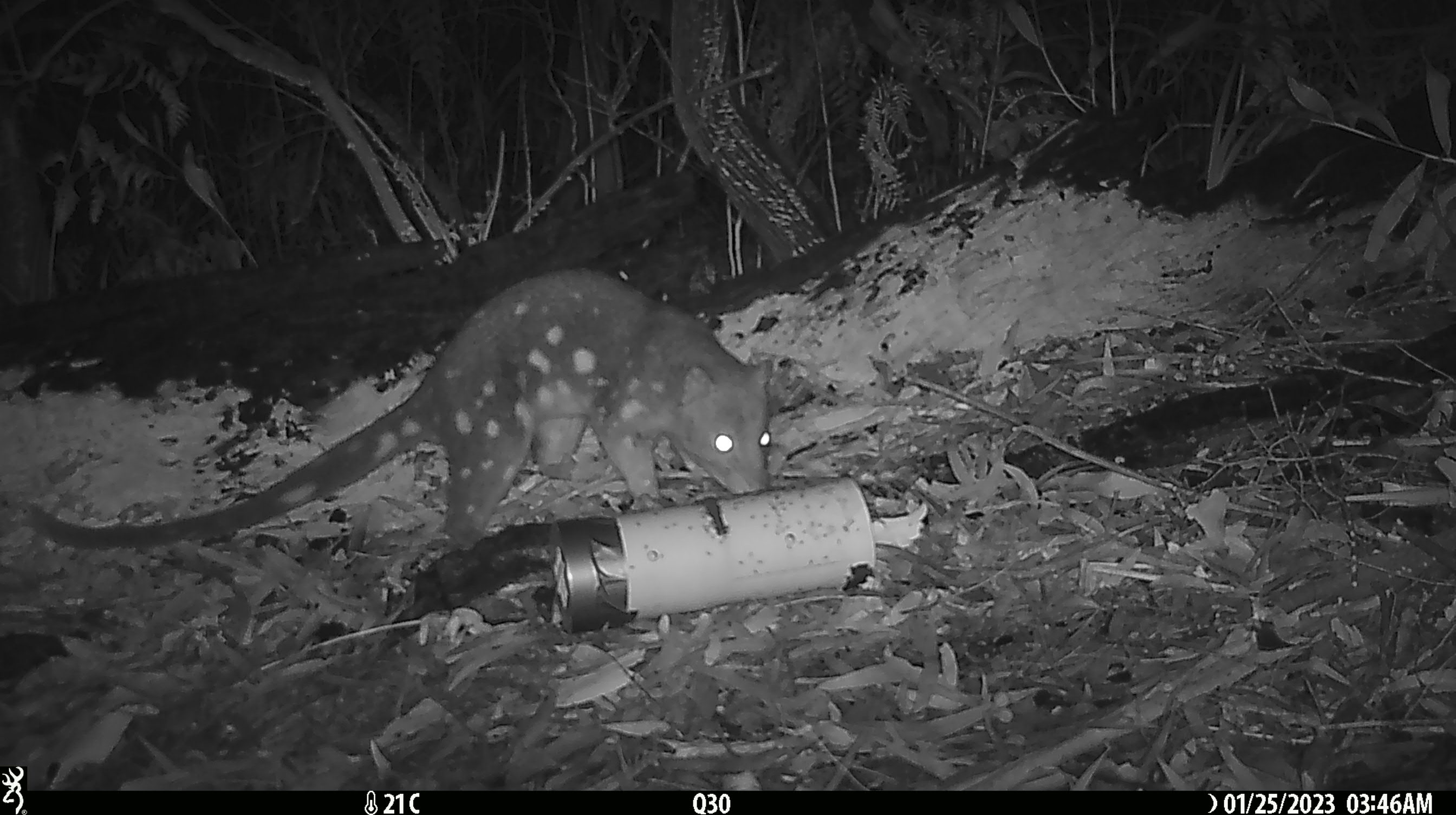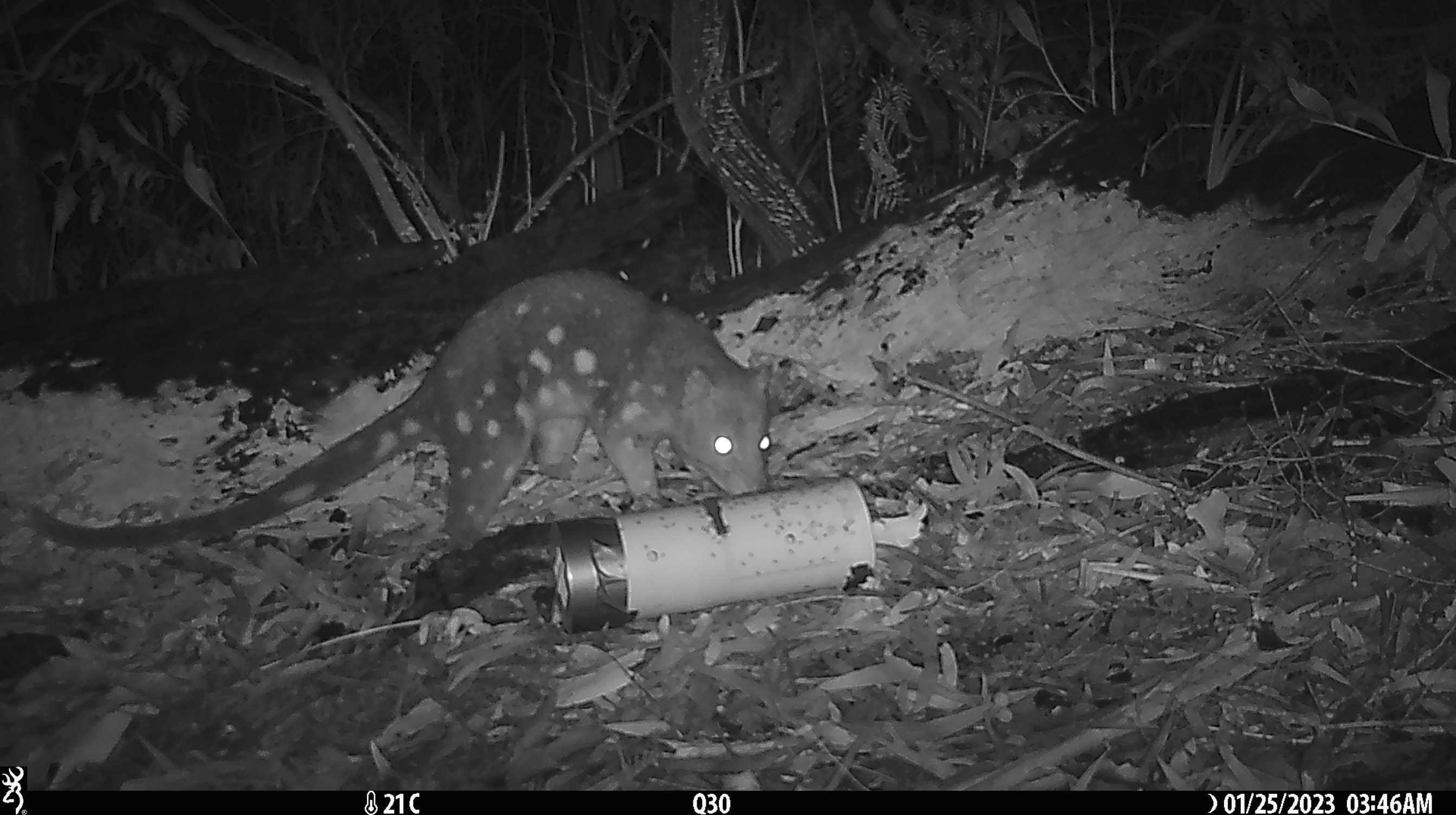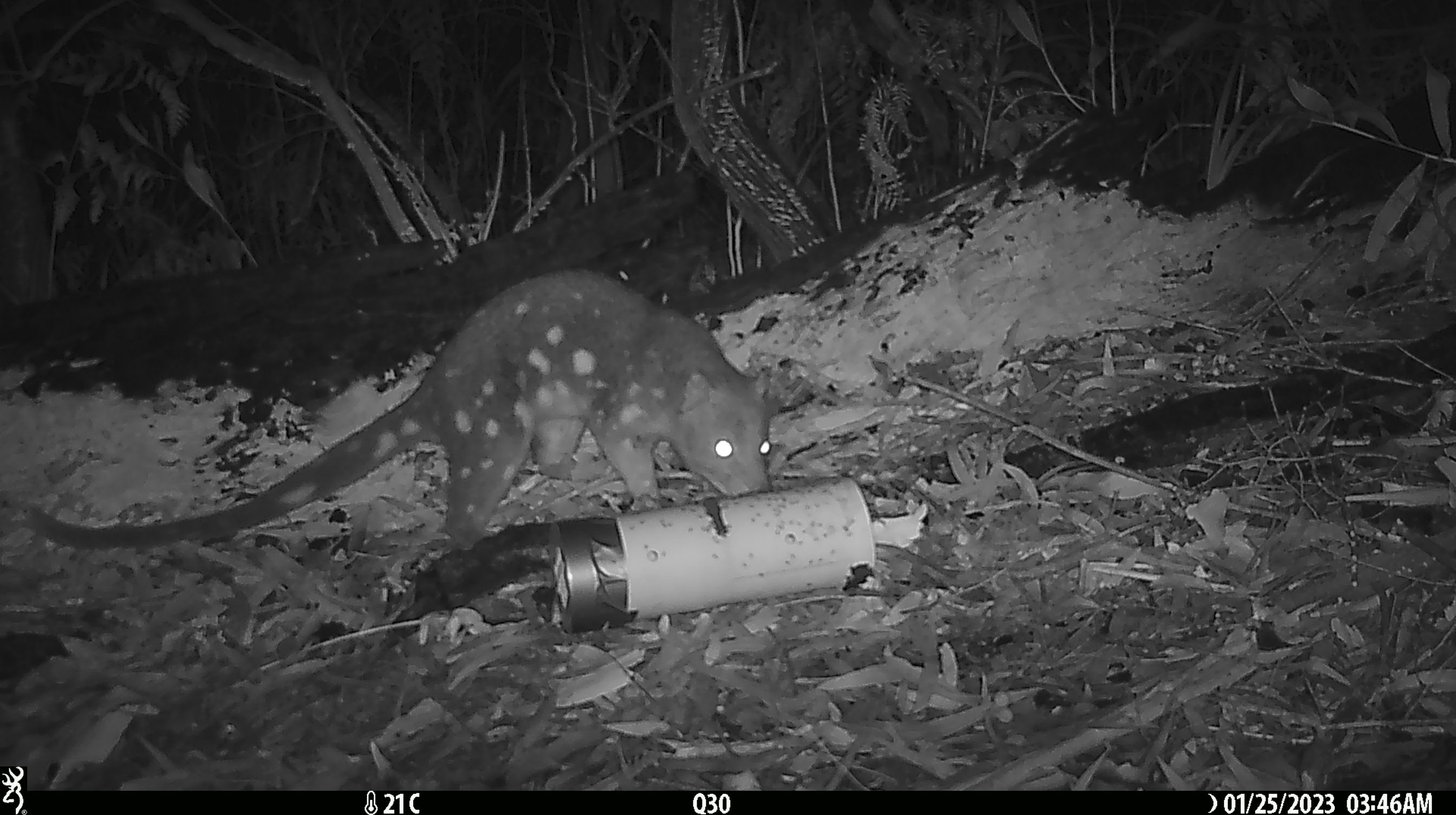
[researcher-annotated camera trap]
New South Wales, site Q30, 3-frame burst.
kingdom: Animalia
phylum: Chordata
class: Mammalia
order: Dasyuromorphia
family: Dasyuridae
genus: Dasyurus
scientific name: Dasyurus maculatus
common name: spotted-tailed quoll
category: quoll